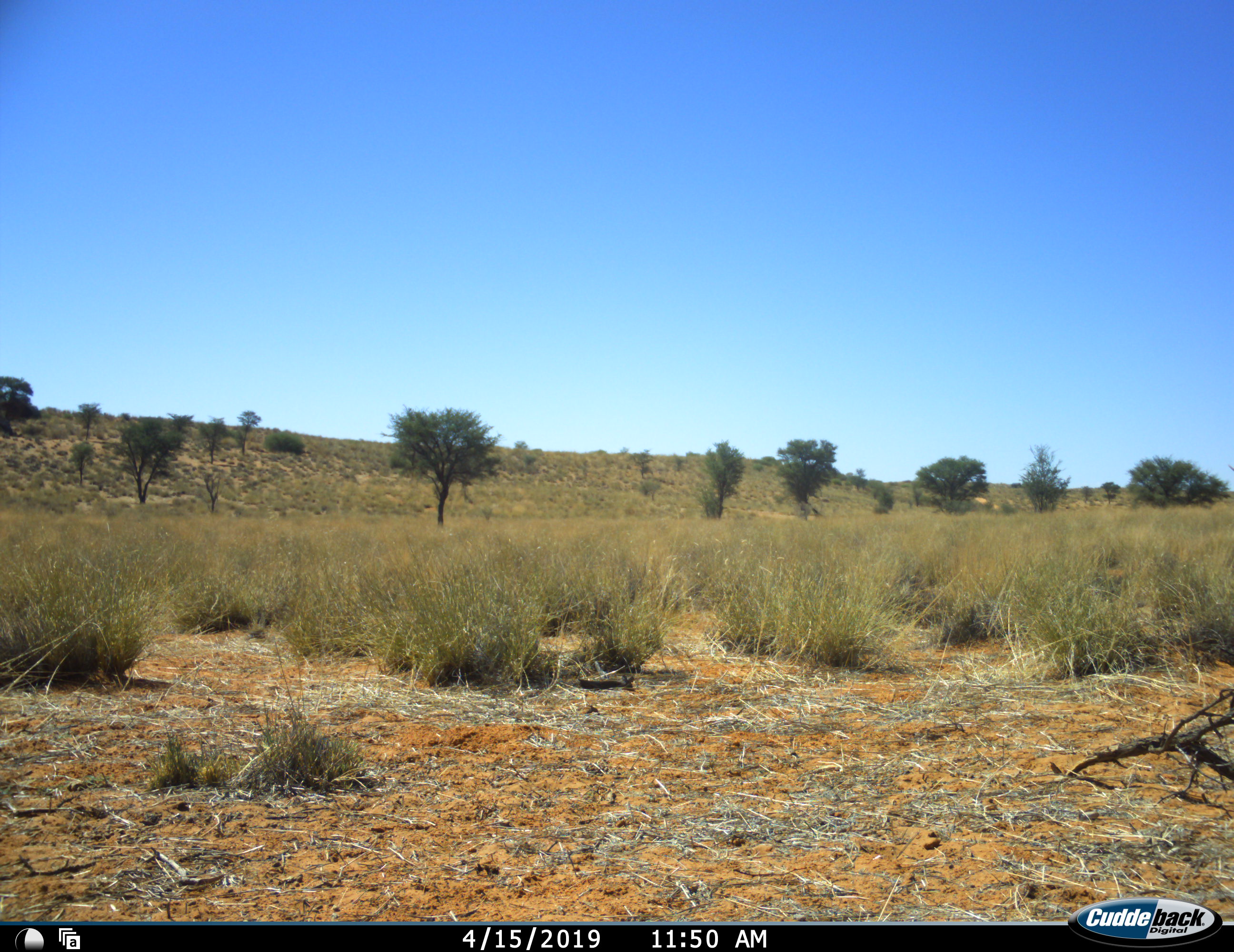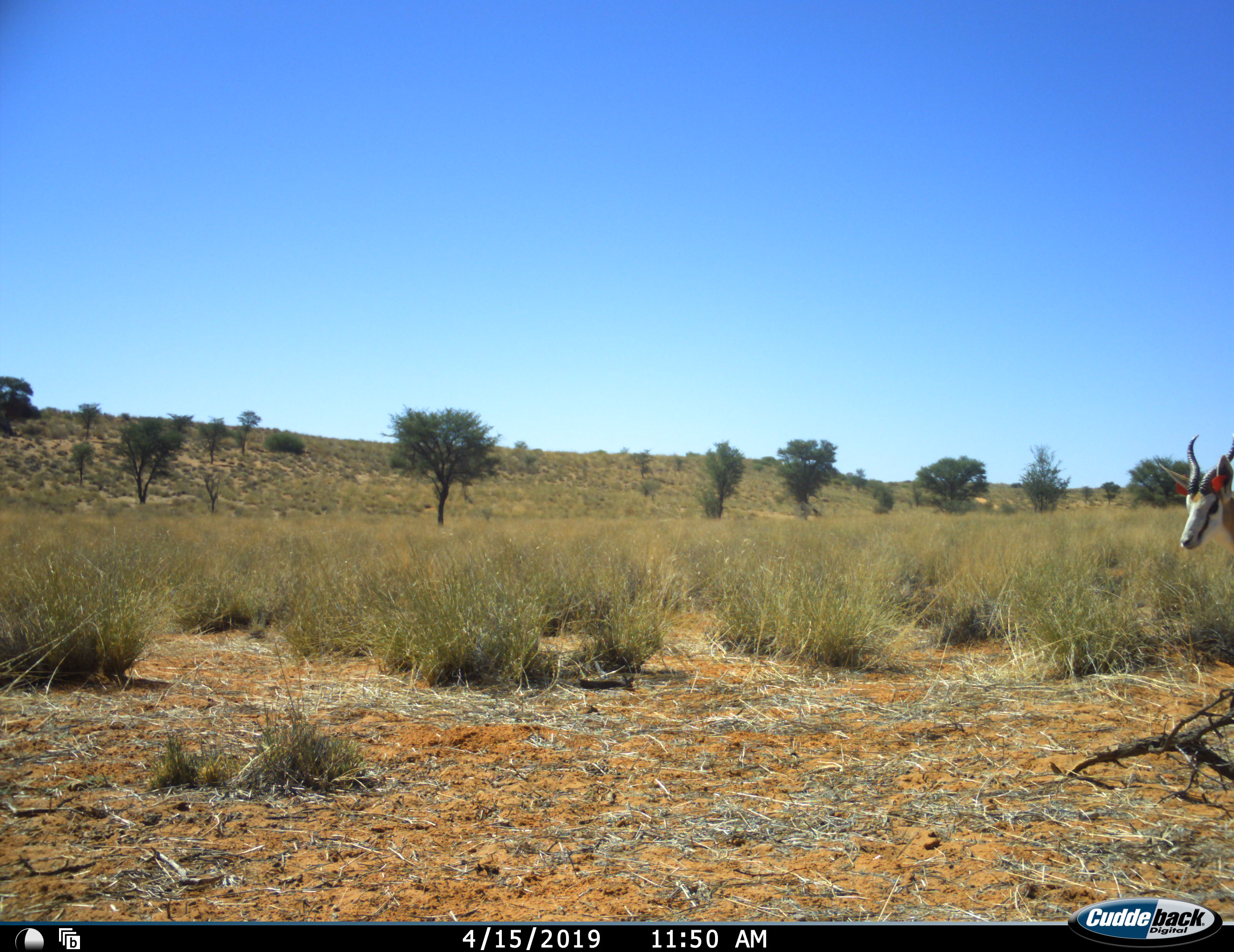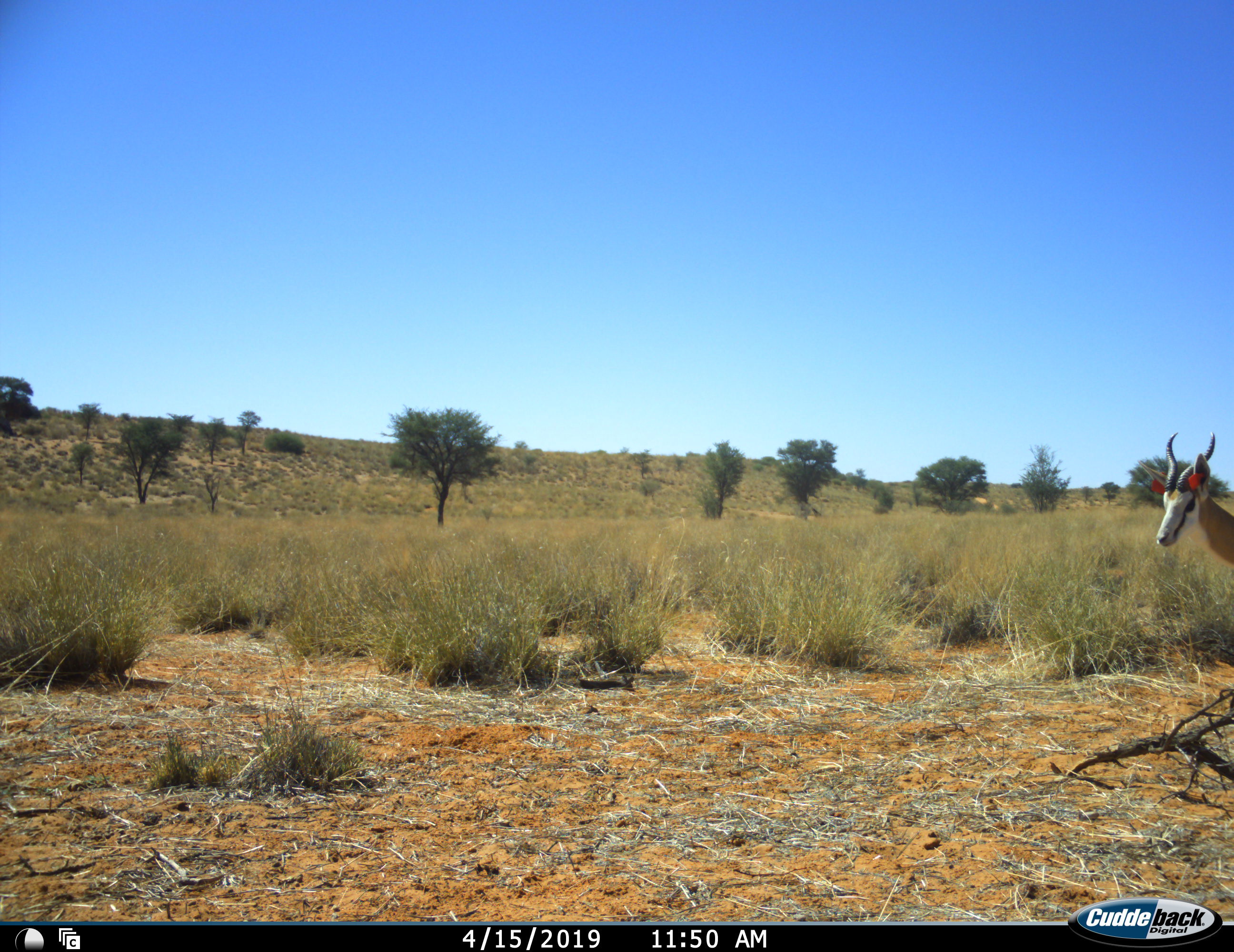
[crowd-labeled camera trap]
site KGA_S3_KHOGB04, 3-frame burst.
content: unidentified animal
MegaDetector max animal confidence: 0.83